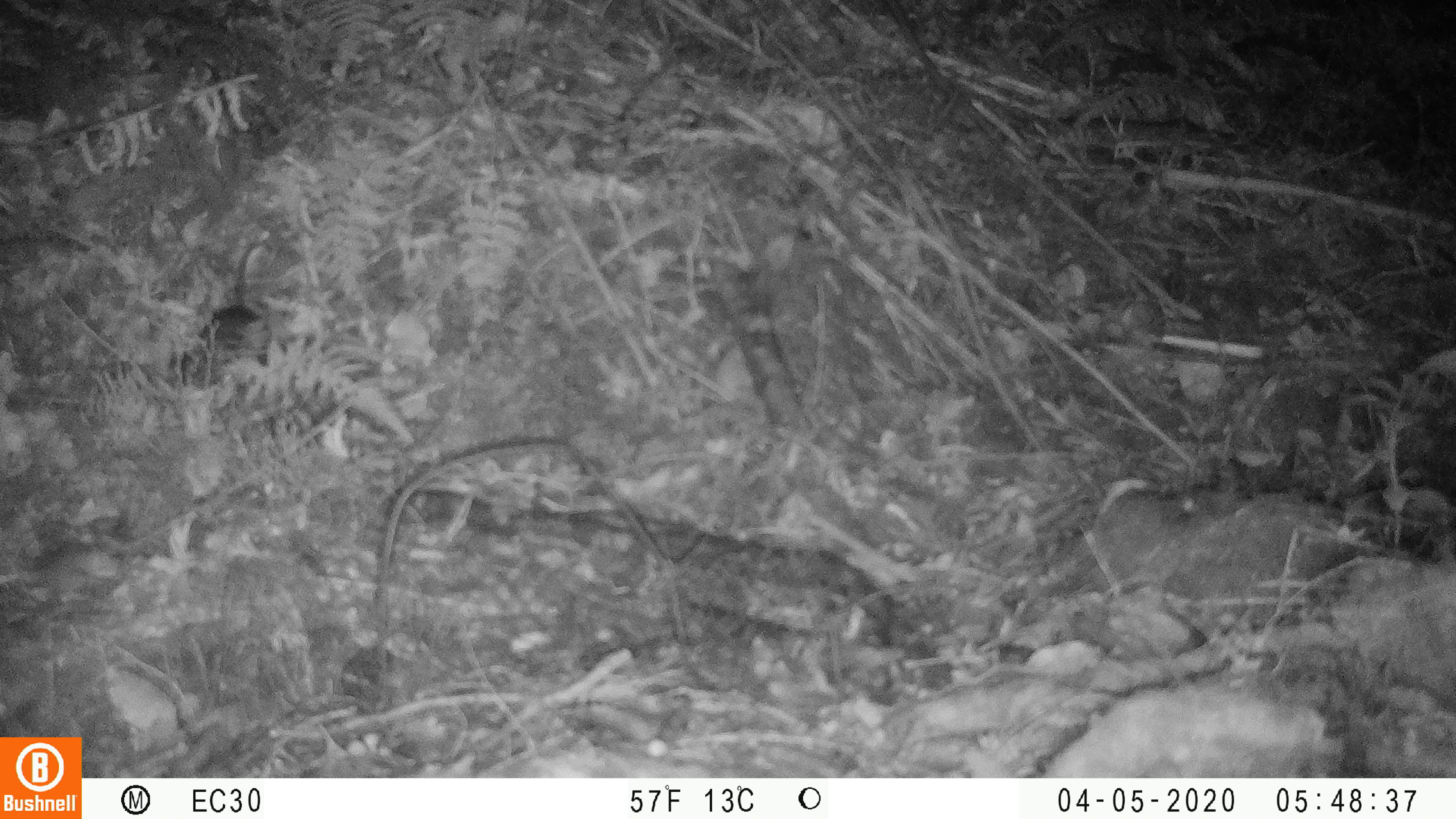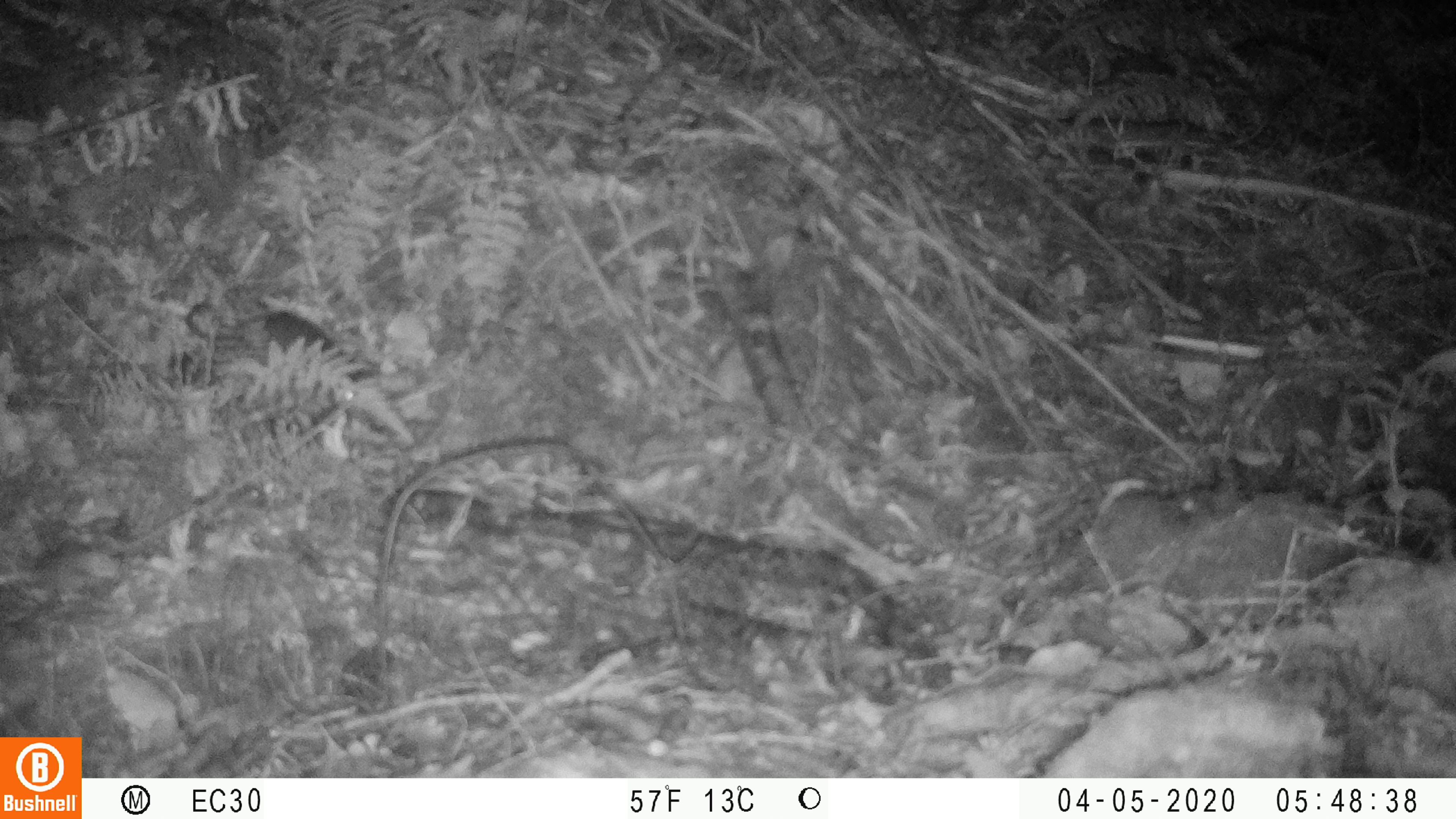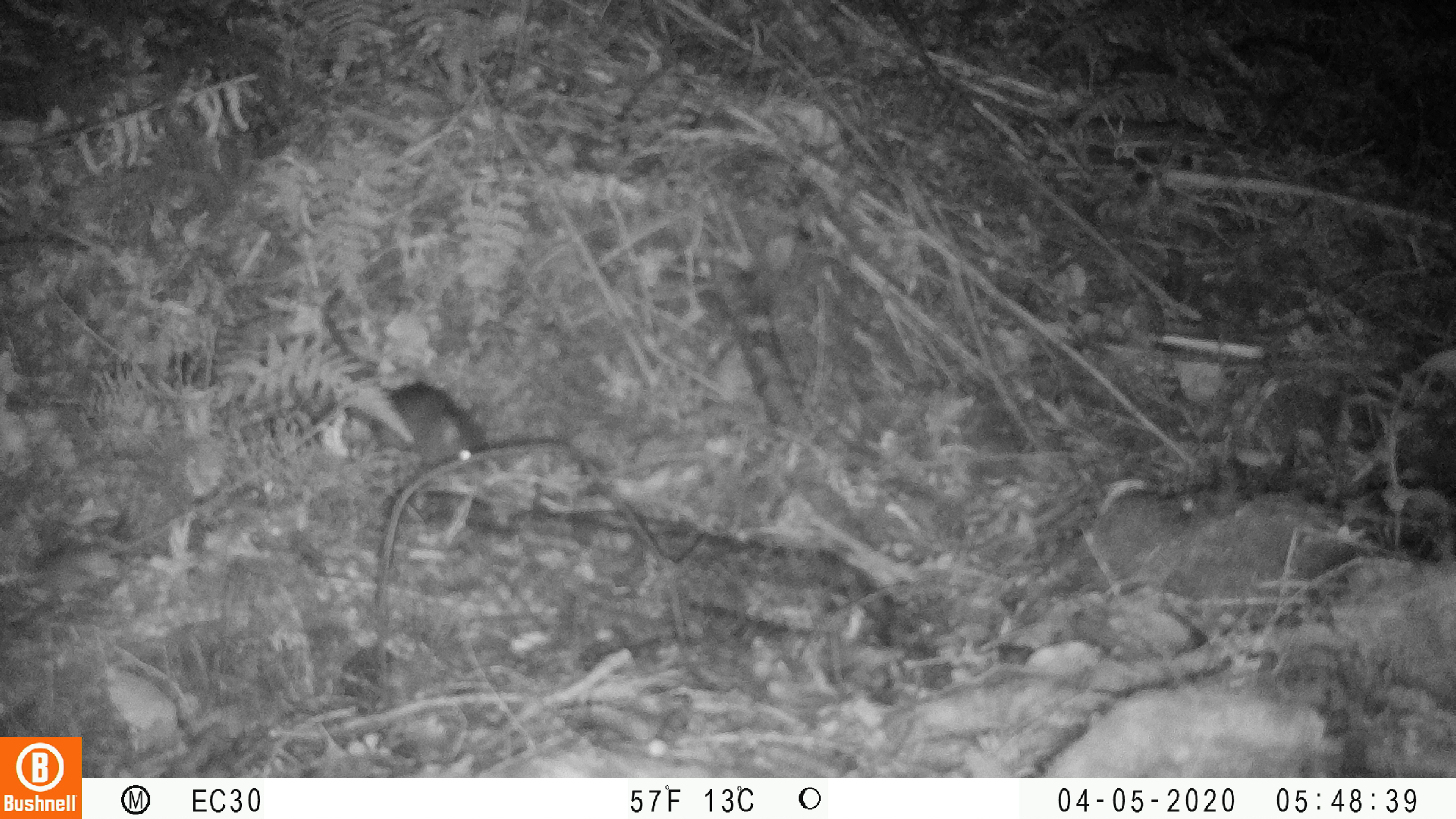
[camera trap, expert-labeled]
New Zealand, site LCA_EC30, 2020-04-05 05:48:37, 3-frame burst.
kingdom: Animalia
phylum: Chordata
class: Mammalia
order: Rodentia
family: Muridae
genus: Rattus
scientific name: Rattus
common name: rat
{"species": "rat (Rattus)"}